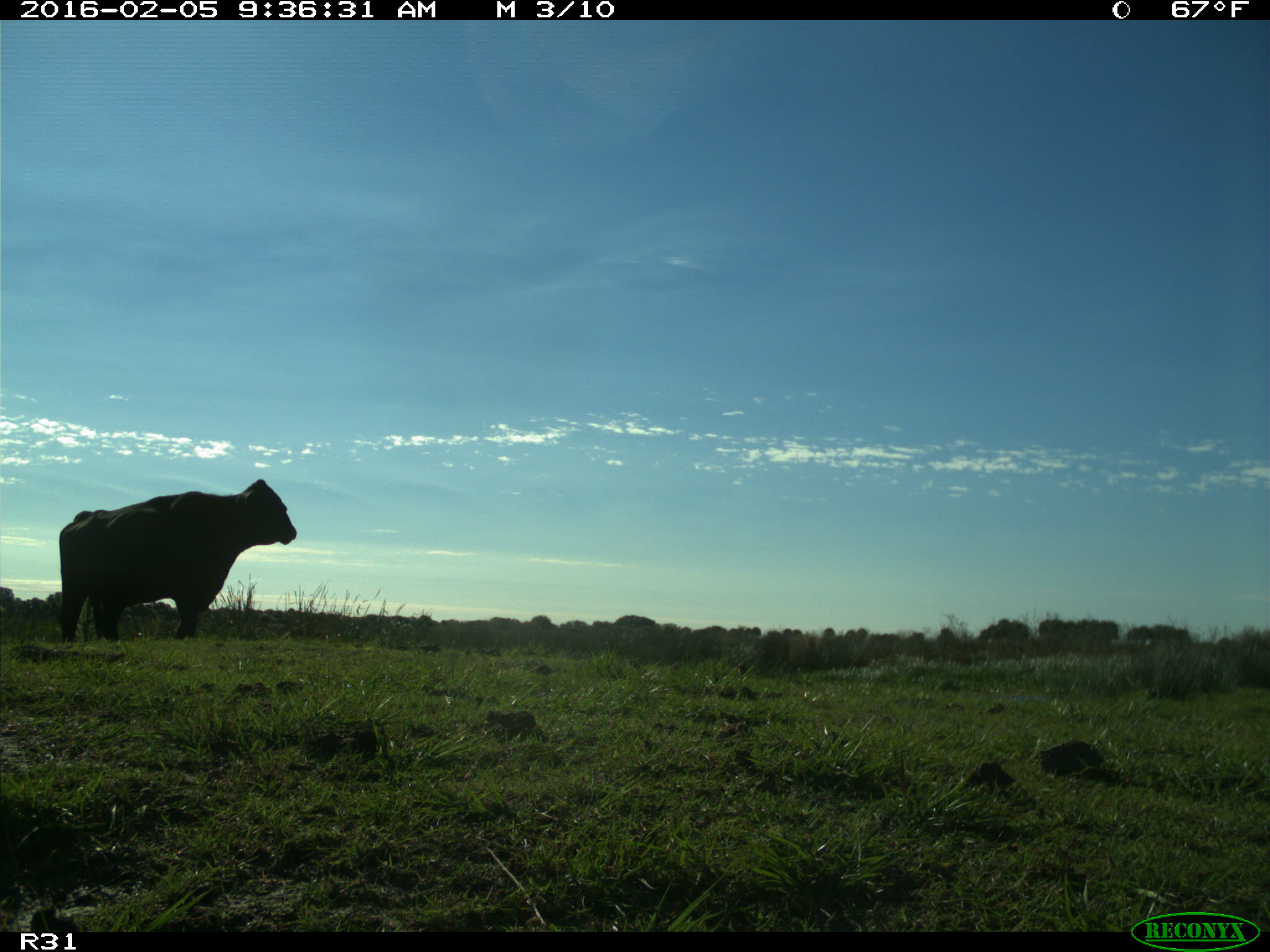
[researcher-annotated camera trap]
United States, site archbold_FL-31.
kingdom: Animalia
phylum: Chordata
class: Mammalia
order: Artiodactyla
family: Bovidae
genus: Bos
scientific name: Bos taurus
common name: domestic cow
Bos taurus (domestic cow).